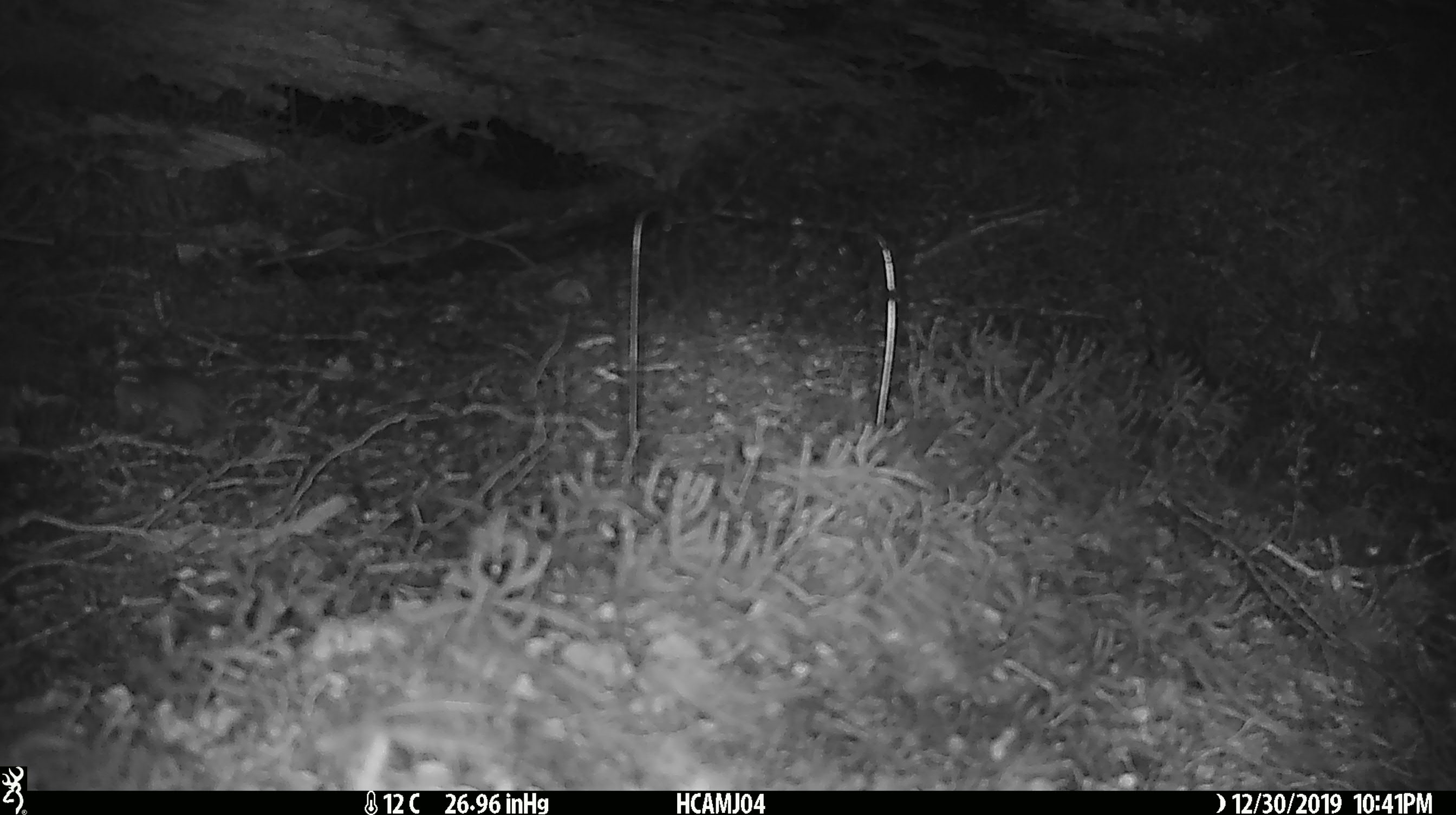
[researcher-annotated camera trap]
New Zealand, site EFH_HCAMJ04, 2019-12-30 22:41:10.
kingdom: Animalia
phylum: Chordata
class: Mammalia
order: Rodentia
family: Muridae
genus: Mus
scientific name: Mus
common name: mouse